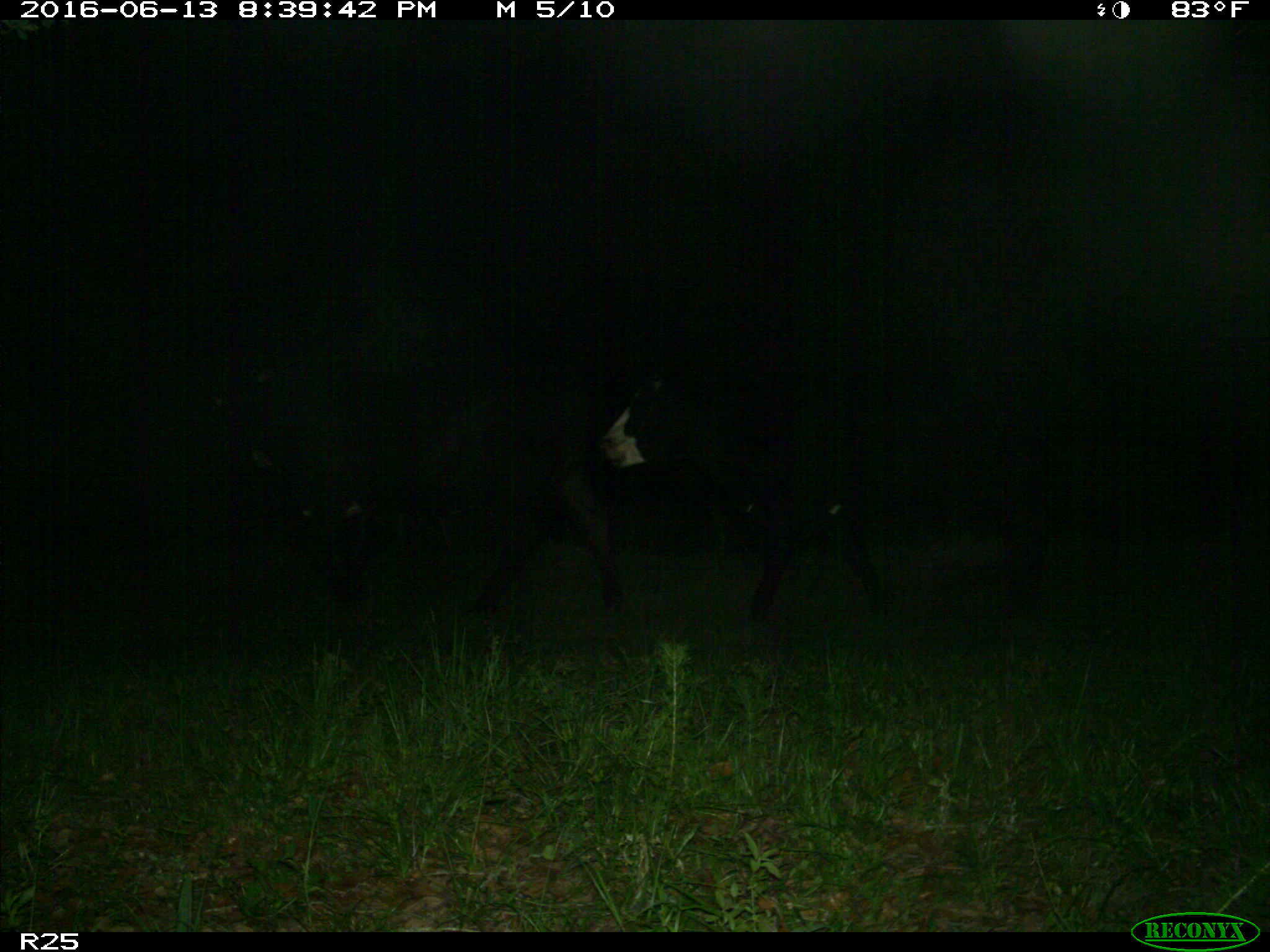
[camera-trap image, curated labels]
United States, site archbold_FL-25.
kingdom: Animalia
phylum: Chordata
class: Mammalia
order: Artiodactyla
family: Bovidae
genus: Bos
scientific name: Bos taurus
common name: domestic cow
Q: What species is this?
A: Bos taurus (domestic cow).